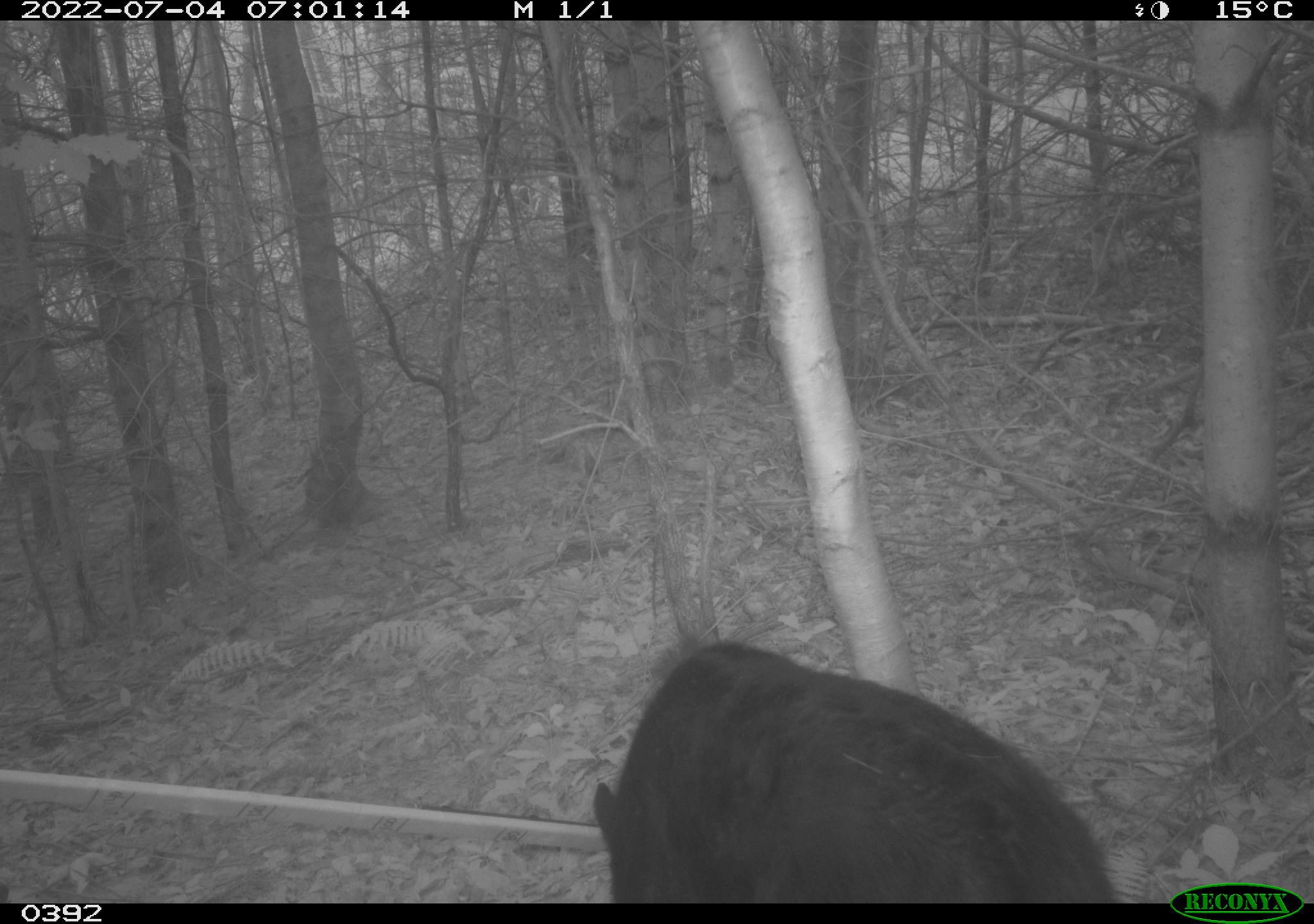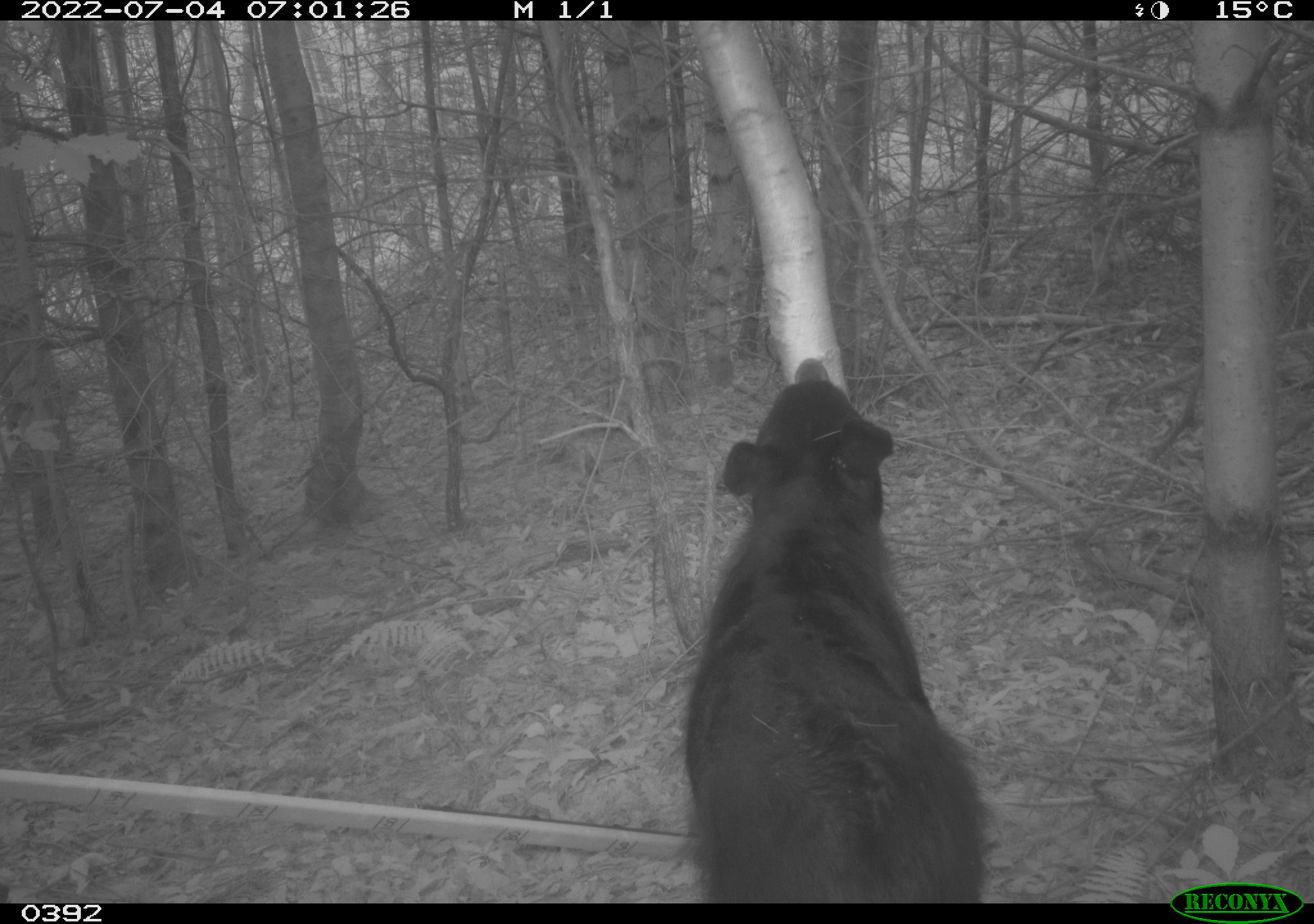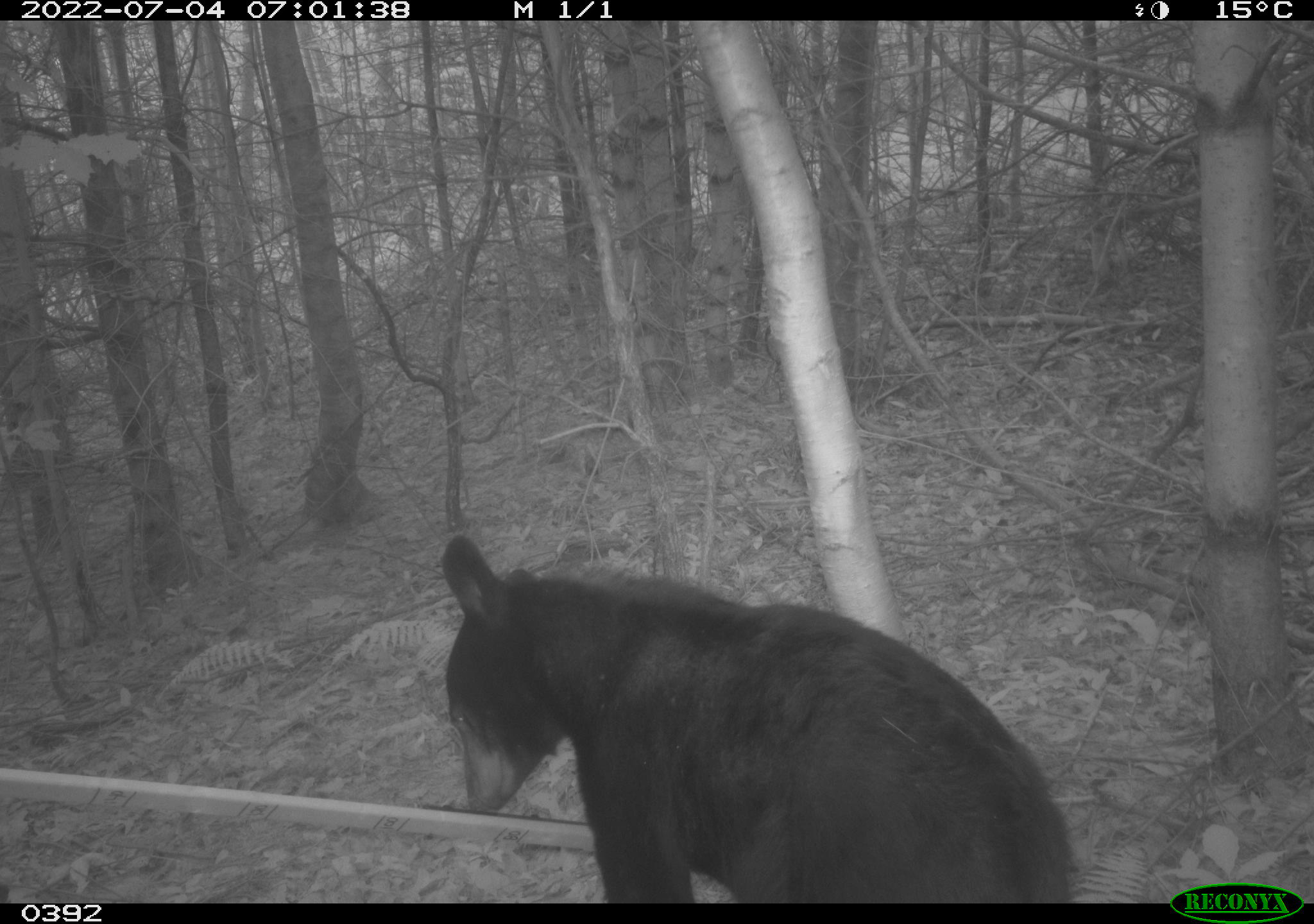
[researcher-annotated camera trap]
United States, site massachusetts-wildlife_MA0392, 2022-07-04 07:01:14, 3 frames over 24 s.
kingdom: Animalia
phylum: Chordata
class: Mammalia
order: Carnivora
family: Ursidae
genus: Ursus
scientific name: Ursus americanus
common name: black bear